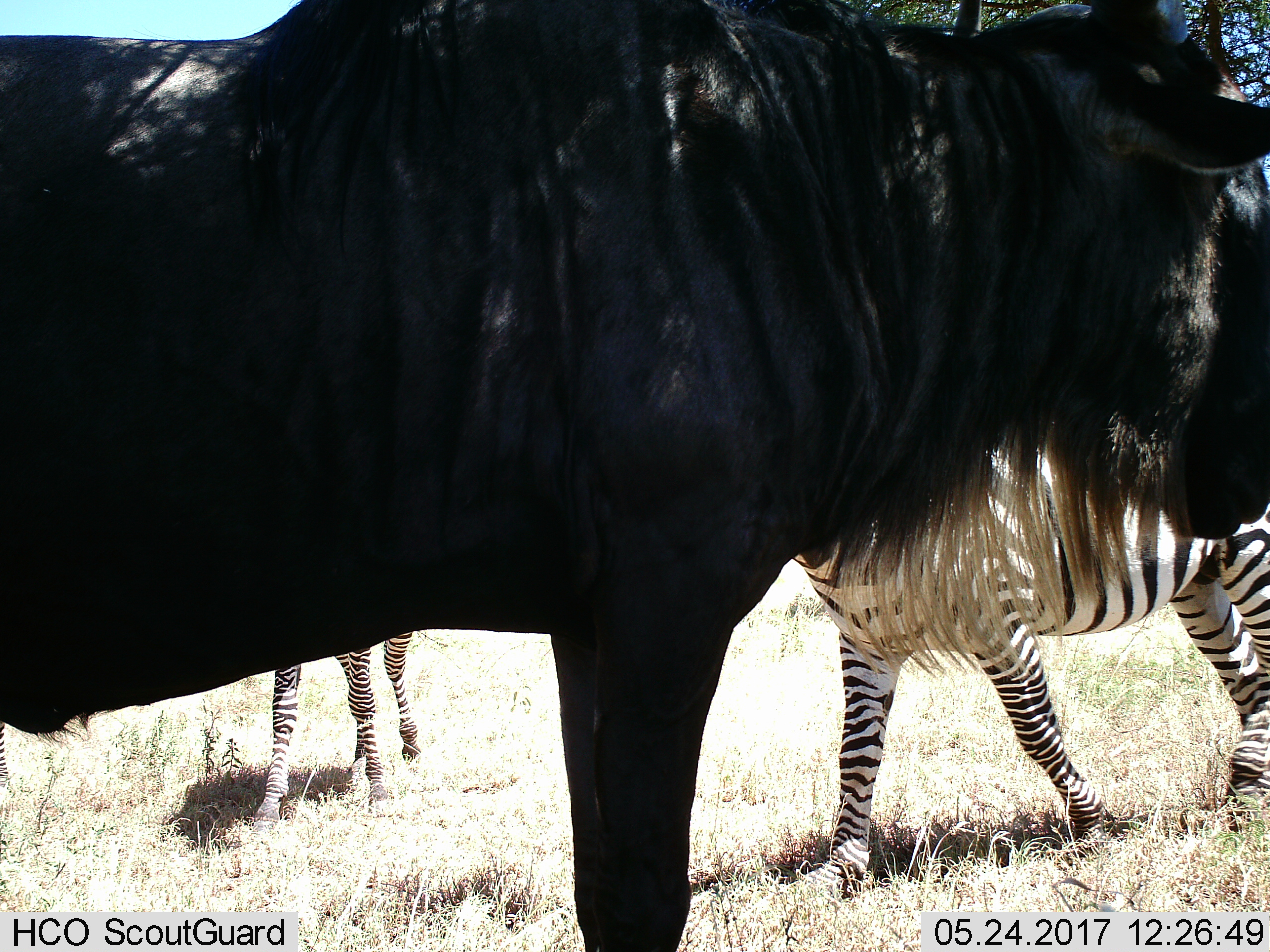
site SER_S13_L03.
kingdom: Animalia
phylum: Chordata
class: Mammalia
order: Artiodactyla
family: Bovidae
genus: Connochaetes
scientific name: Connochaetes taurinus taurinus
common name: blue wildebeest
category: wildebeestblue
Wildebeestblue (blue wildebeest) (Connochaetes taurinus taurinus), count 1. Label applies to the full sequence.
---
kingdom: Animalia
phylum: Chordata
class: Mammalia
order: Perissodactyla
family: Equidae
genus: Equus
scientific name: Equus quagga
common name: plains zebra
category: zebraplains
Zebraplains (plains zebra) (Equus quagga), count 2. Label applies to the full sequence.